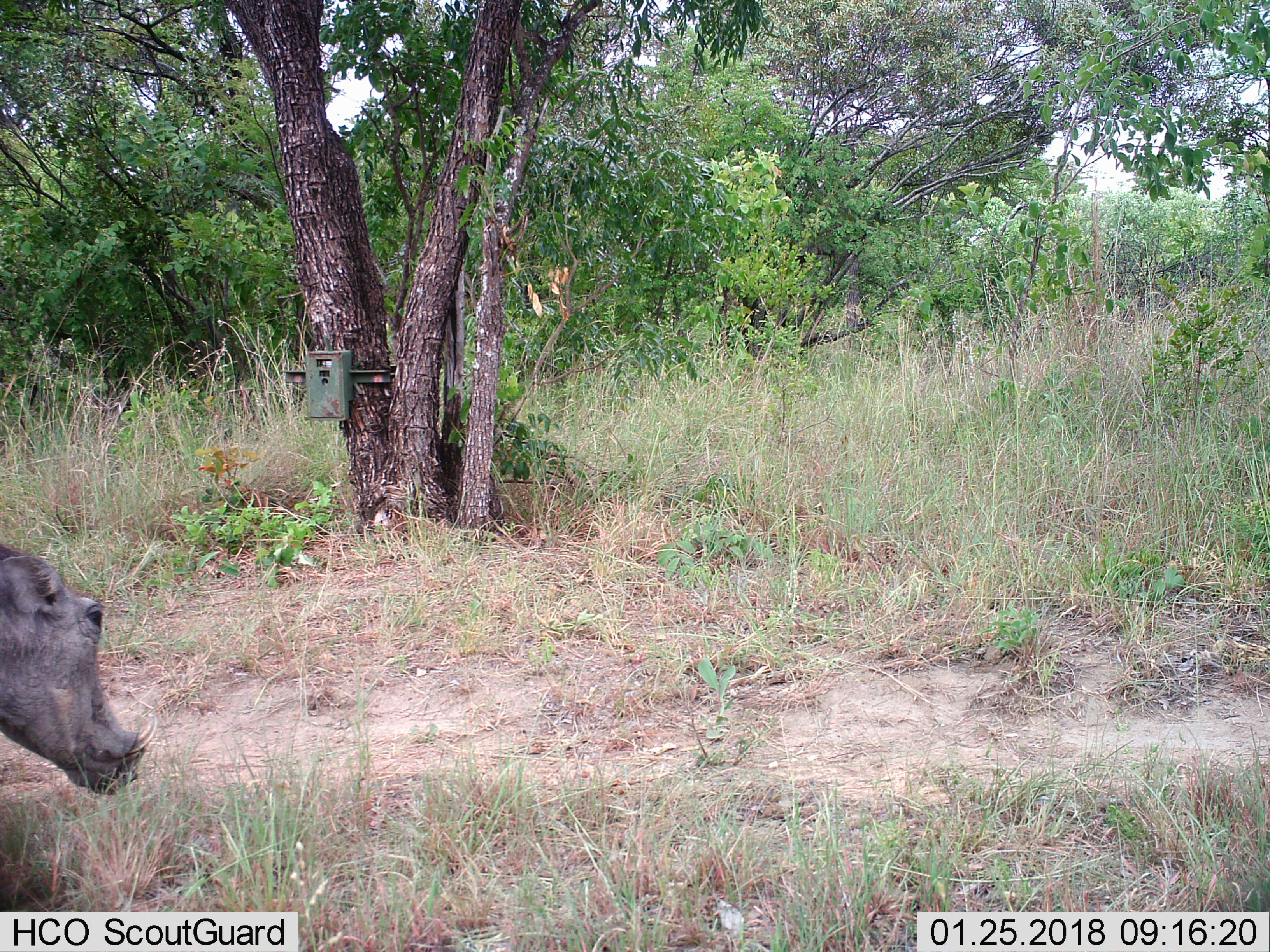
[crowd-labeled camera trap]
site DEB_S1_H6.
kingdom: Animalia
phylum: Chordata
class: Mammalia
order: Artiodactyla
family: Suidae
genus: Phacochoerus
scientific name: Phacochoerus africanus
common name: warthog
Warthog (Phacochoerus africanus), count 1. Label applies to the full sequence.